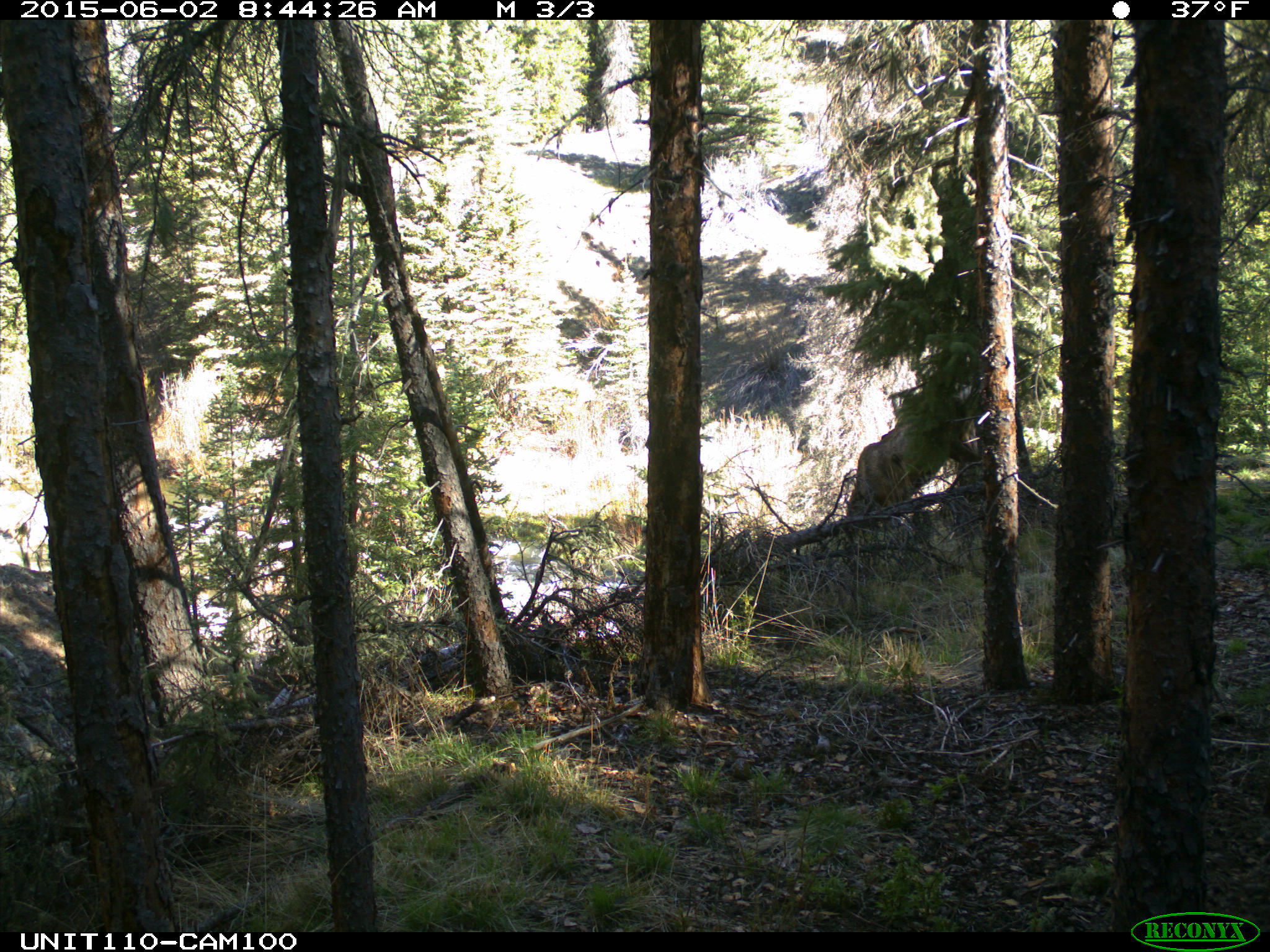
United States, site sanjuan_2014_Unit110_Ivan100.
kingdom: Animalia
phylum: Chordata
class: Mammalia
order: Artiodactyla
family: Cervidae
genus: Cervus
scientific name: Cervus elaphus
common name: red deer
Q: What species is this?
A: Cervus elaphus (red deer).